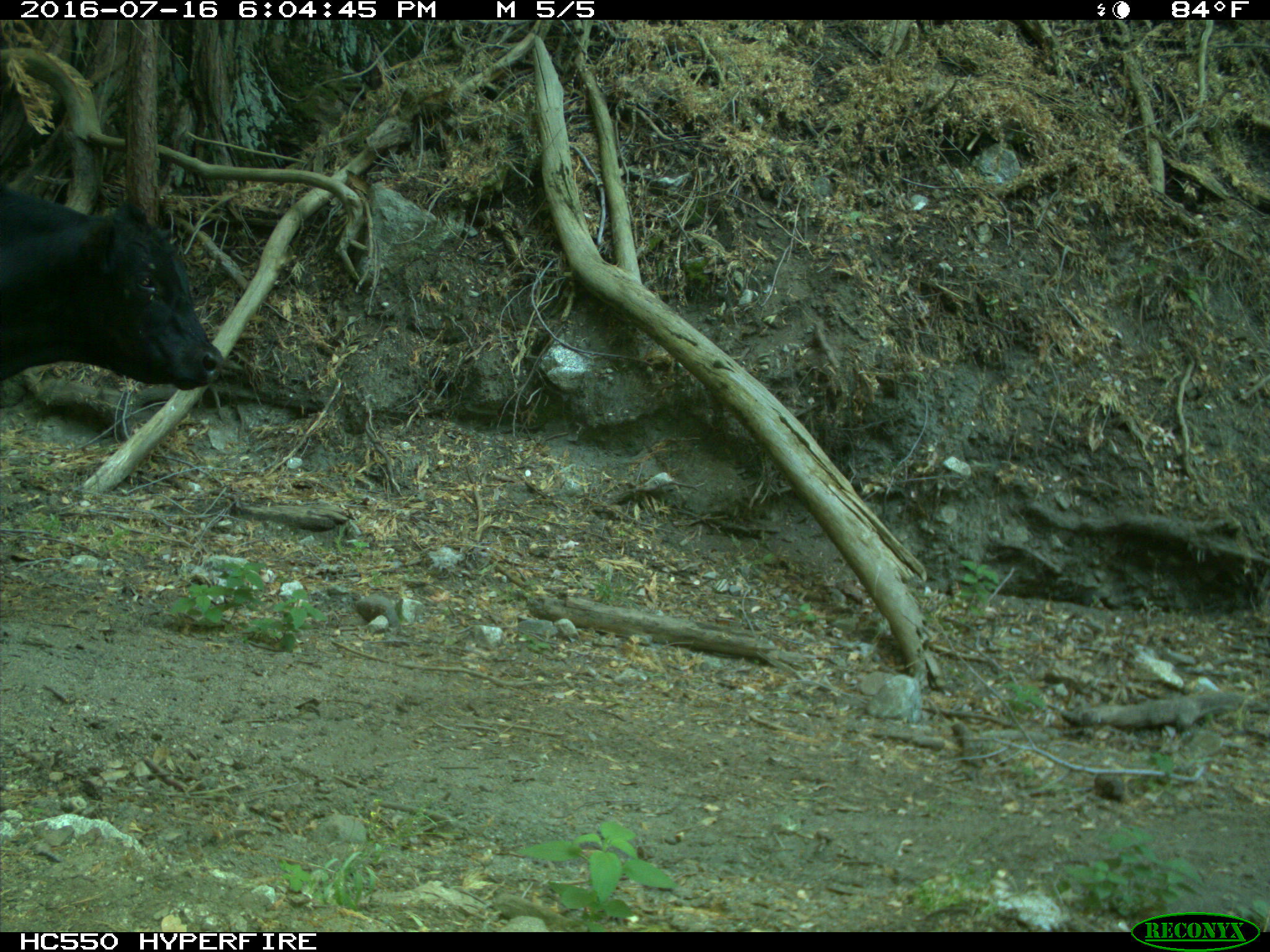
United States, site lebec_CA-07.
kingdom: Animalia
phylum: Chordata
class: Mammalia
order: Artiodactyla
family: Bovidae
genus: Bos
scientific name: Bos taurus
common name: domestic cow